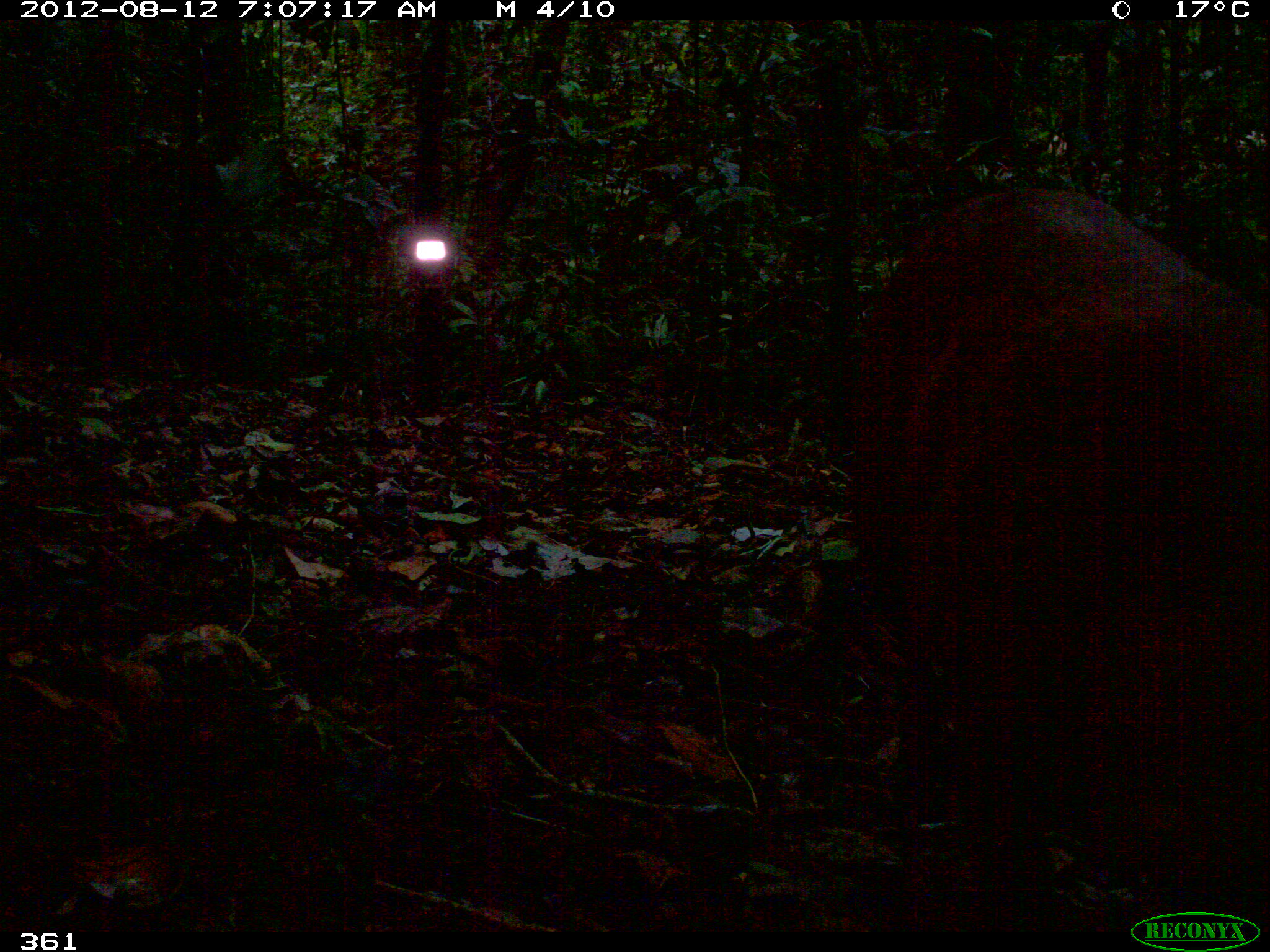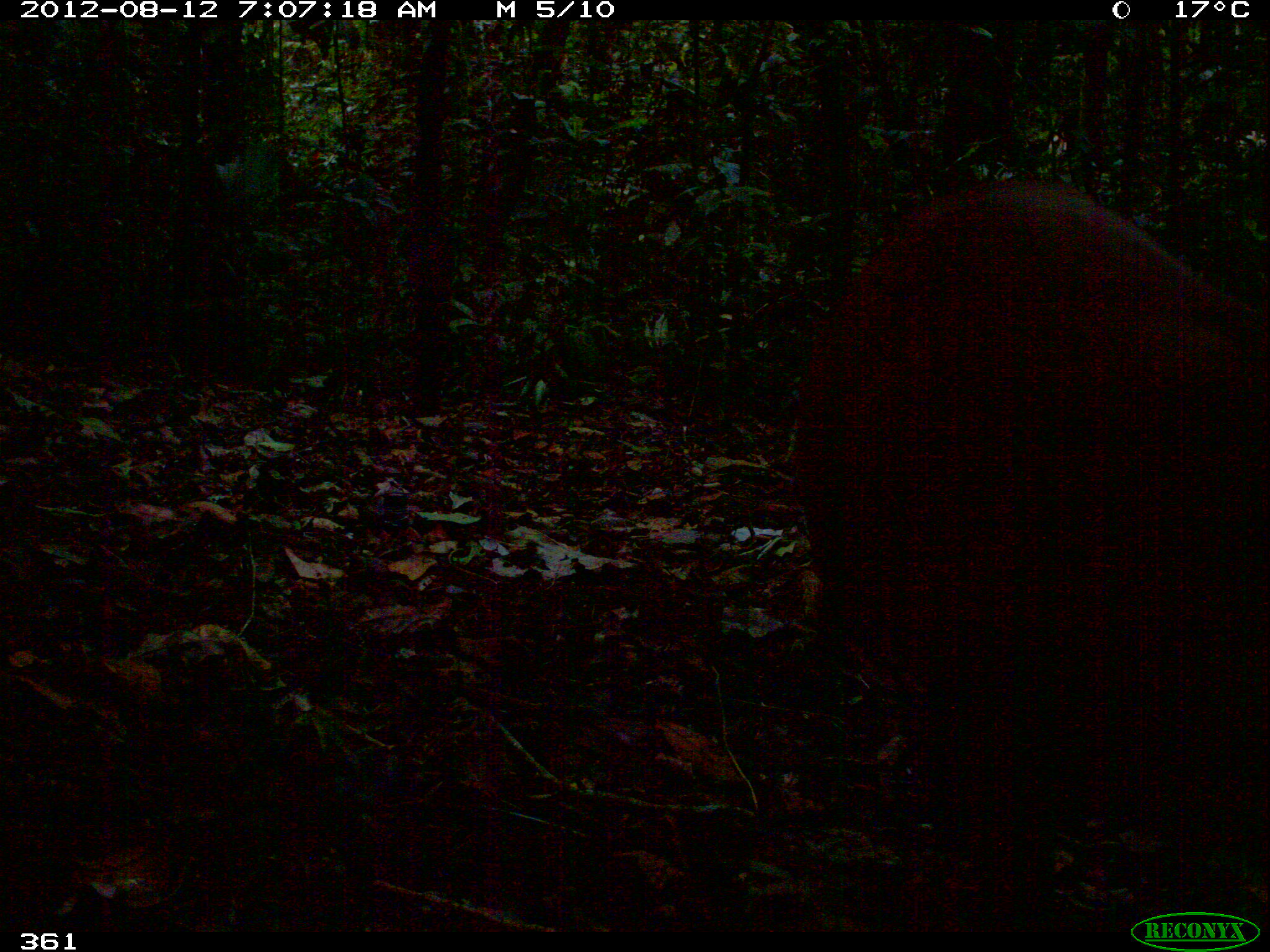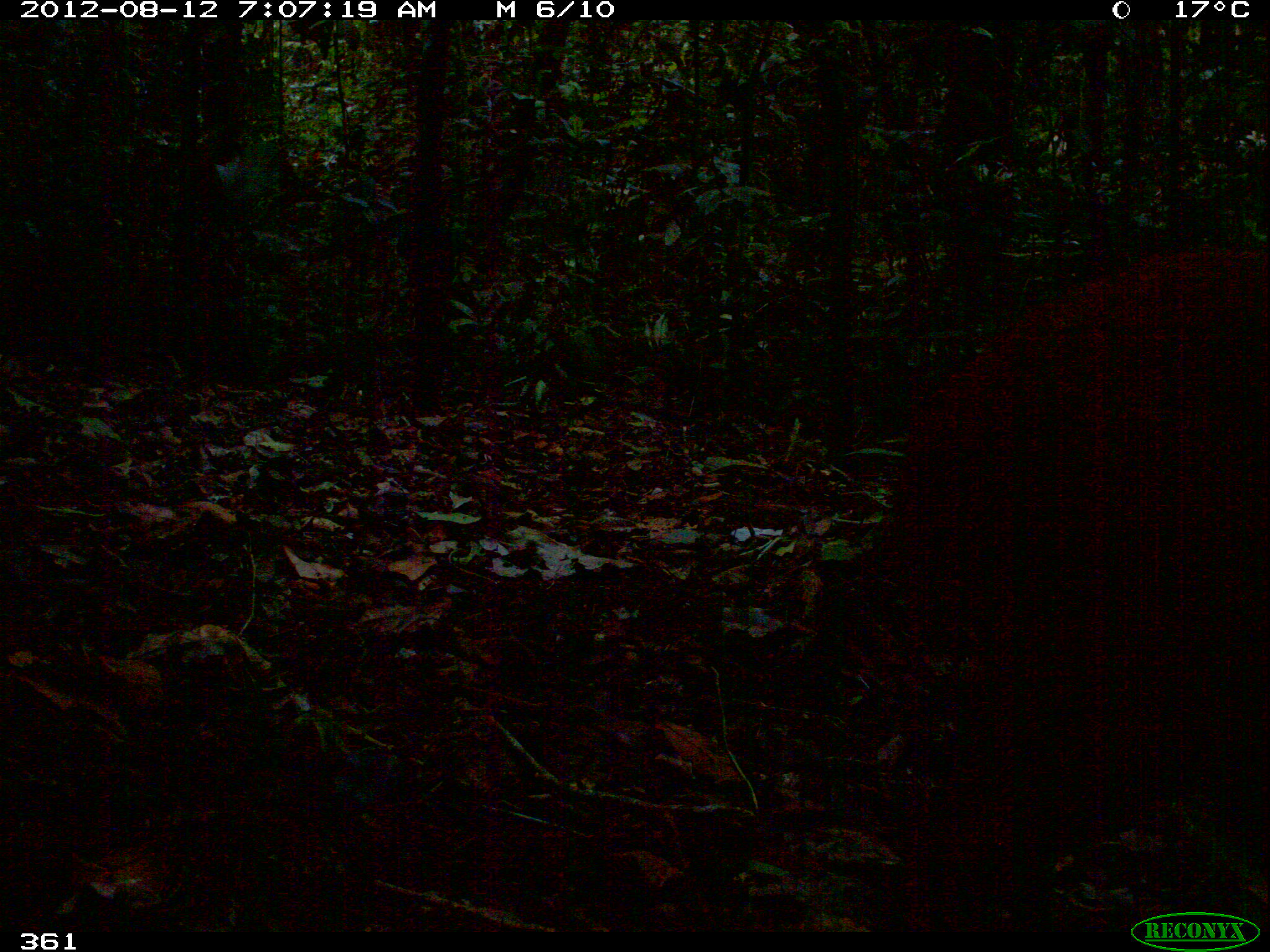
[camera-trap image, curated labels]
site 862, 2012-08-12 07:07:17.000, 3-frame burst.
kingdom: Animalia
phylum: Chordata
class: Mammalia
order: Artiodactyla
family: Cervidae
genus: Mazama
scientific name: Mazama americana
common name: red brocket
Mazama americana (red brocket).